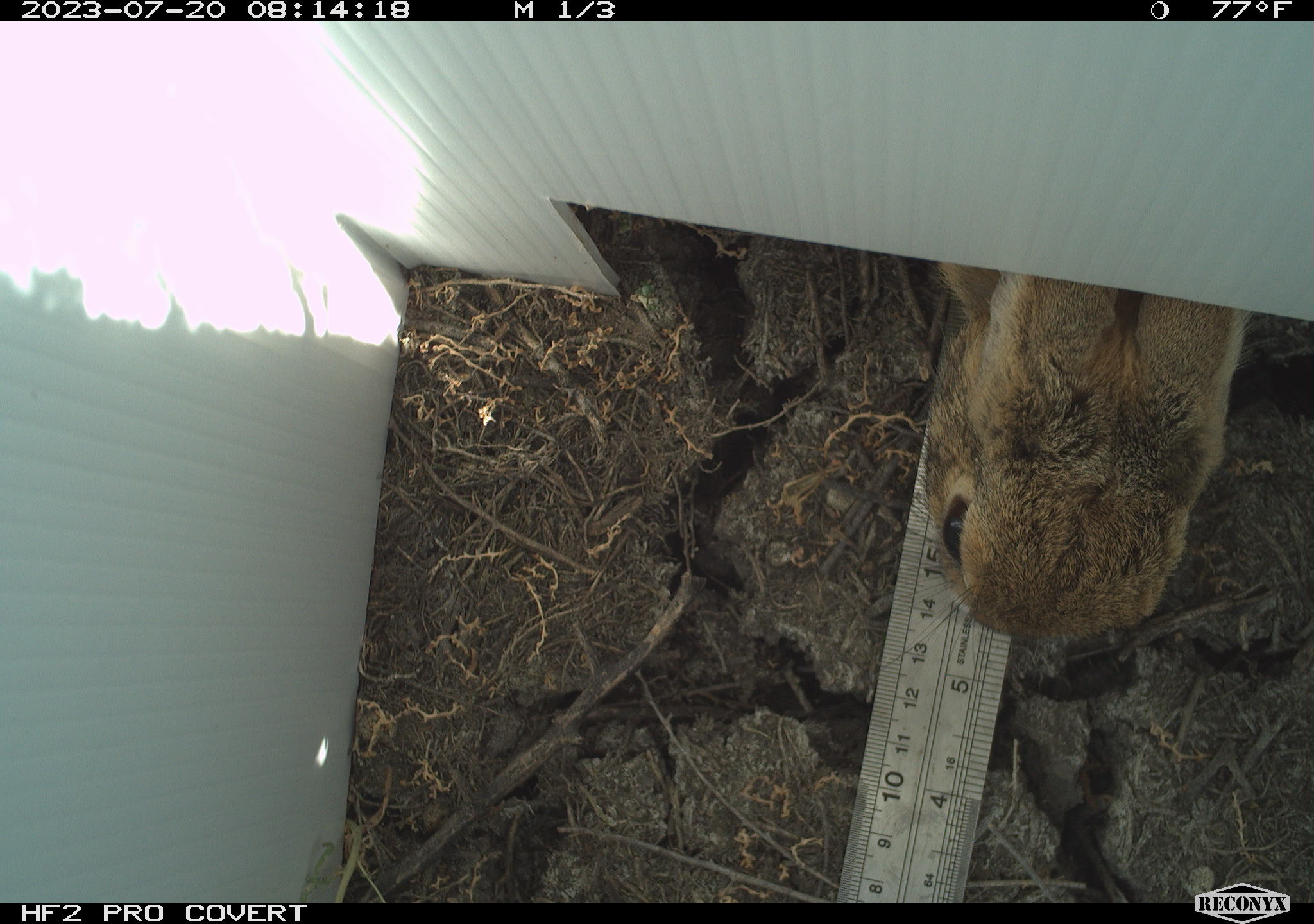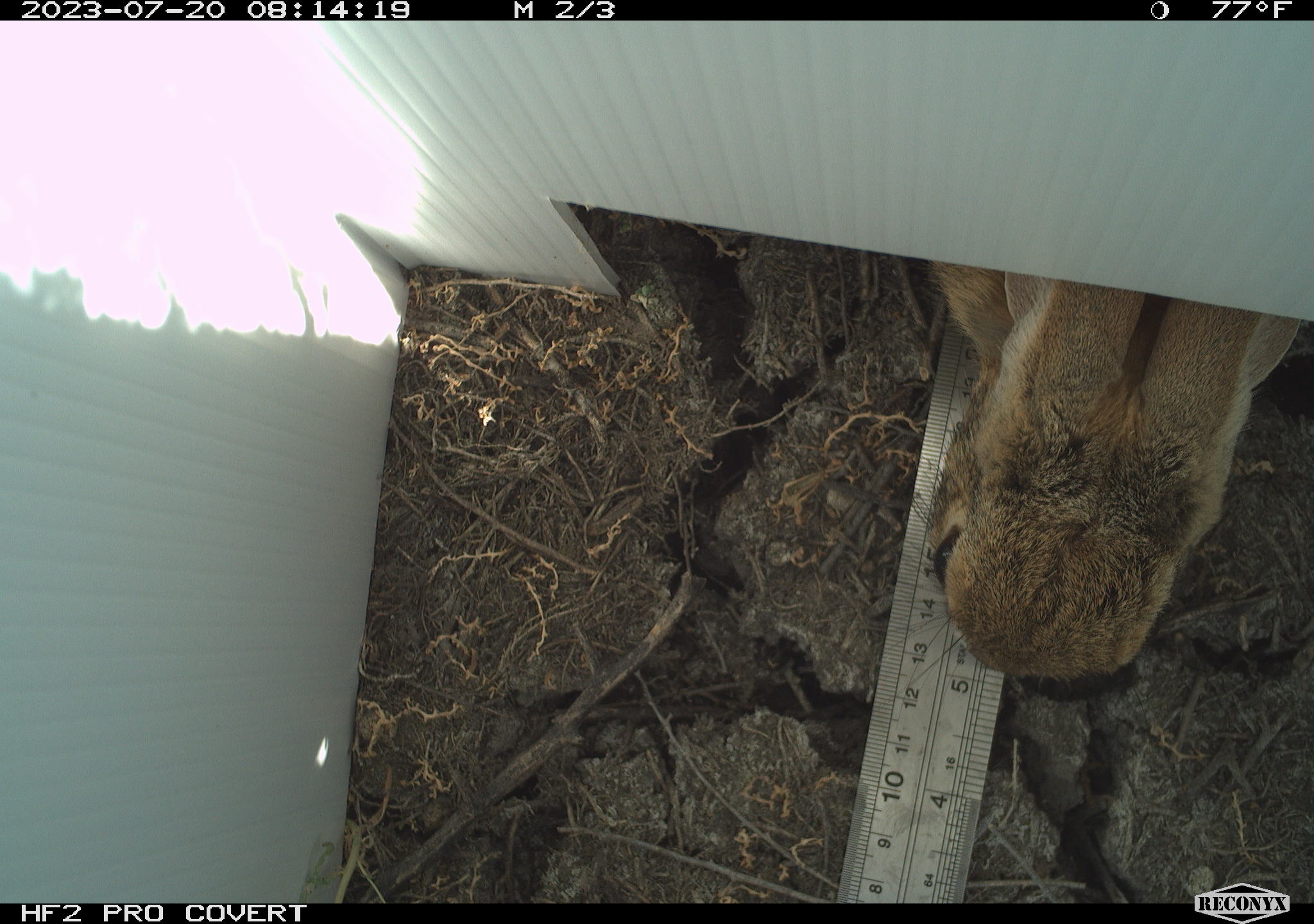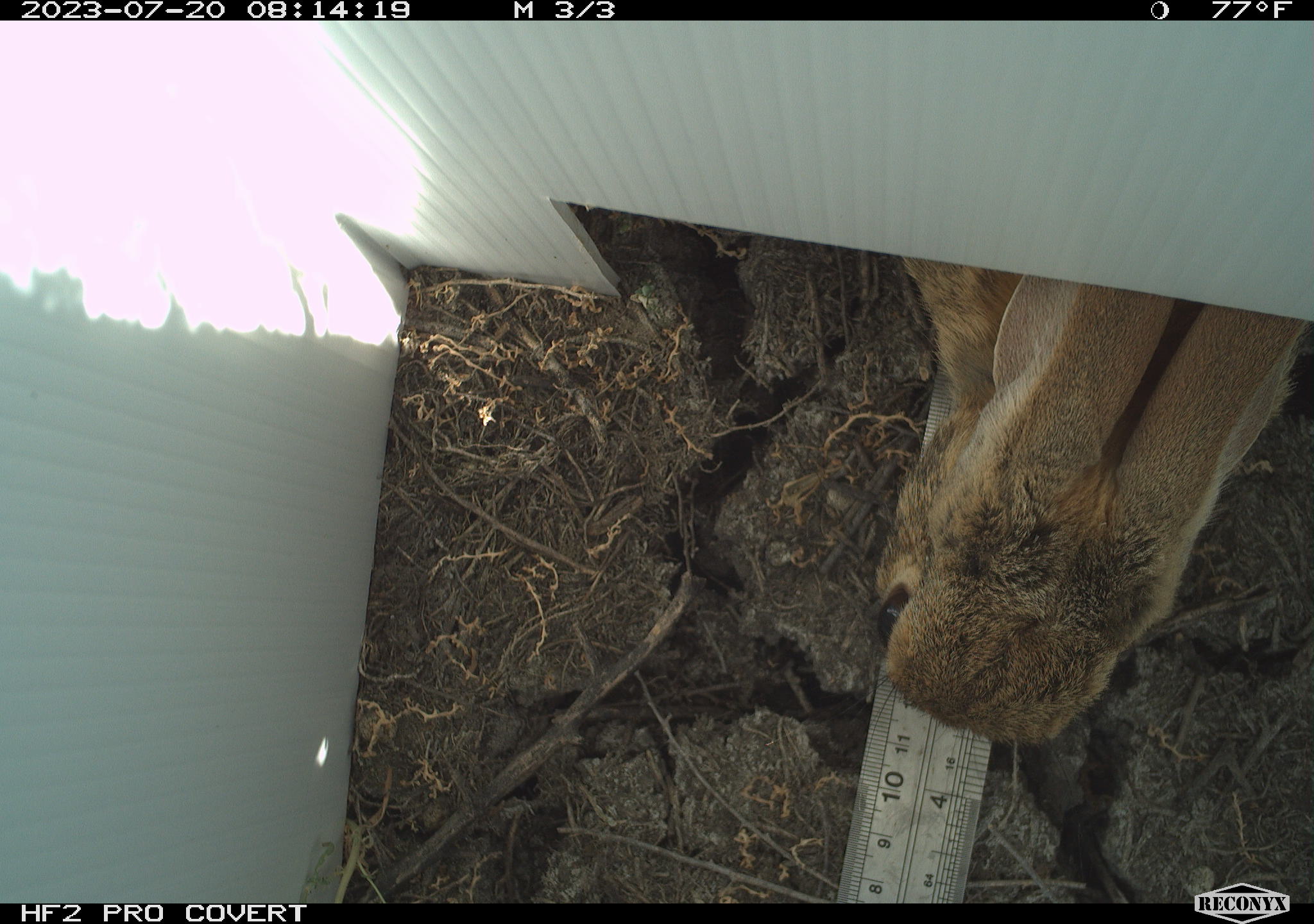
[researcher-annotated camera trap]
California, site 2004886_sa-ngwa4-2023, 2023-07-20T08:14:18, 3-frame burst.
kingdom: Animalia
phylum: Chordata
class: Mammalia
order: Lagomorpha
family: Leporidae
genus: Sylvilagus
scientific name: Sylvilagus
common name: cottontail rabbits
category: sylvilagus species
Sylvilagus species (cottontail rabbits) (Sylvilagus).